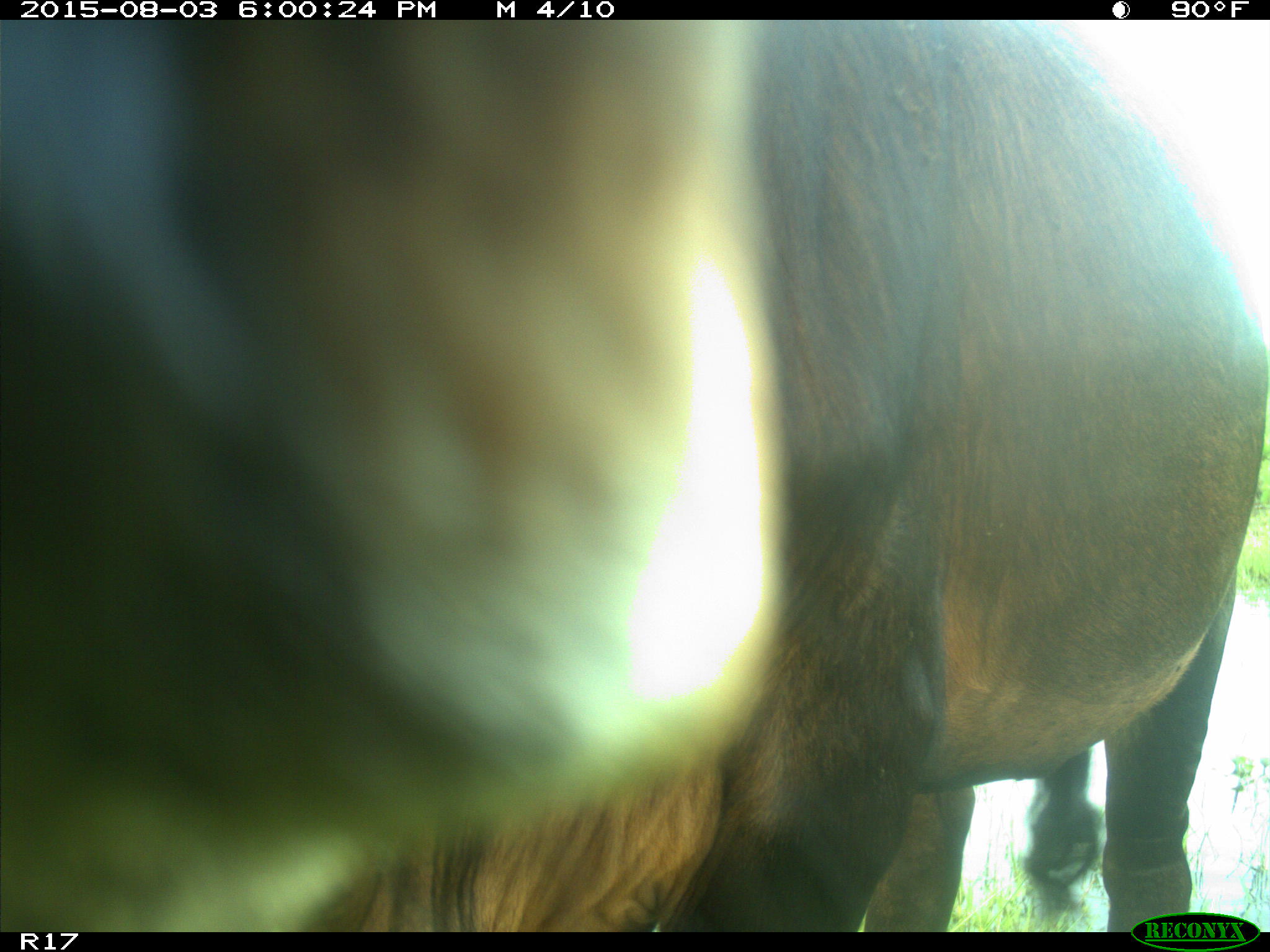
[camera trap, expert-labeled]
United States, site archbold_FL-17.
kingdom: Animalia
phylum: Chordata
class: Mammalia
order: Artiodactyla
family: Bovidae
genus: Bos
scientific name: Bos taurus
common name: domestic cow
Bos taurus (domestic cow).